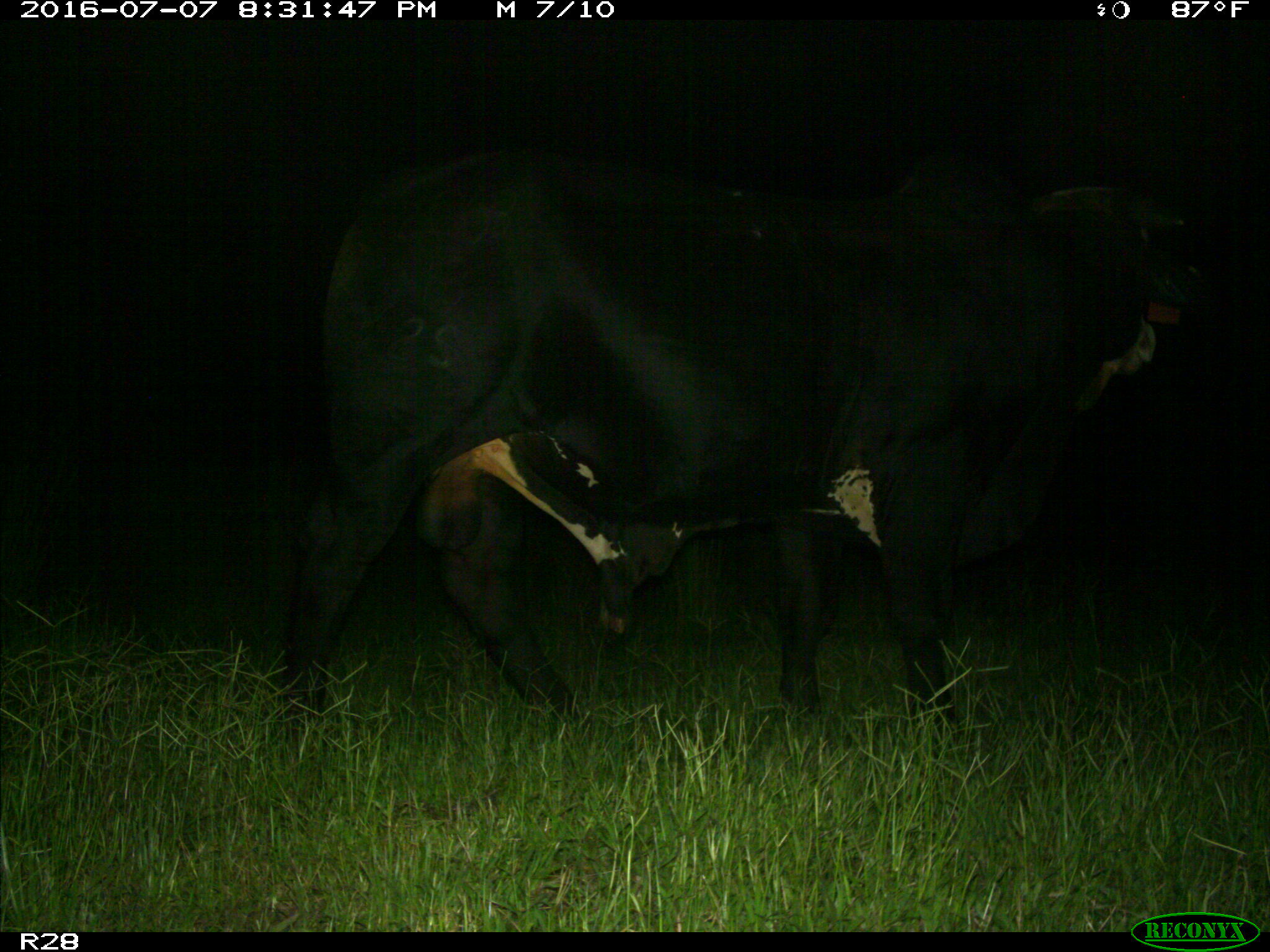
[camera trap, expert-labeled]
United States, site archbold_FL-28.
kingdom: Animalia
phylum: Chordata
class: Mammalia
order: Artiodactyla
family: Bovidae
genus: Bos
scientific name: Bos taurus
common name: domestic cow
Bos taurus (domestic cow).